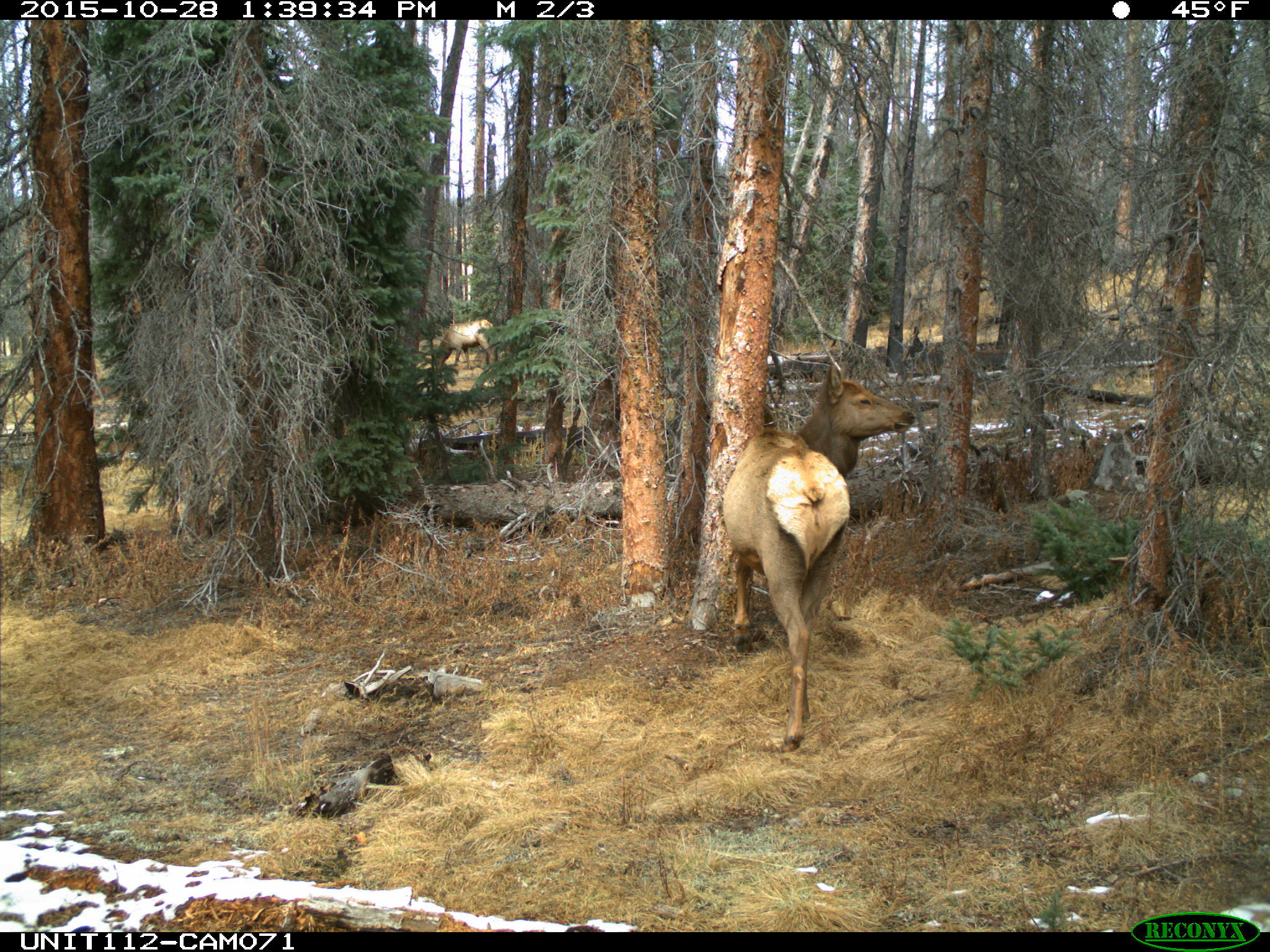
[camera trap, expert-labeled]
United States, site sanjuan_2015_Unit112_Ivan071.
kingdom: Animalia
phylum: Chordata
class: Mammalia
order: Artiodactyla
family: Cervidae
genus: Cervus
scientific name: Cervus elaphus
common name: red deer